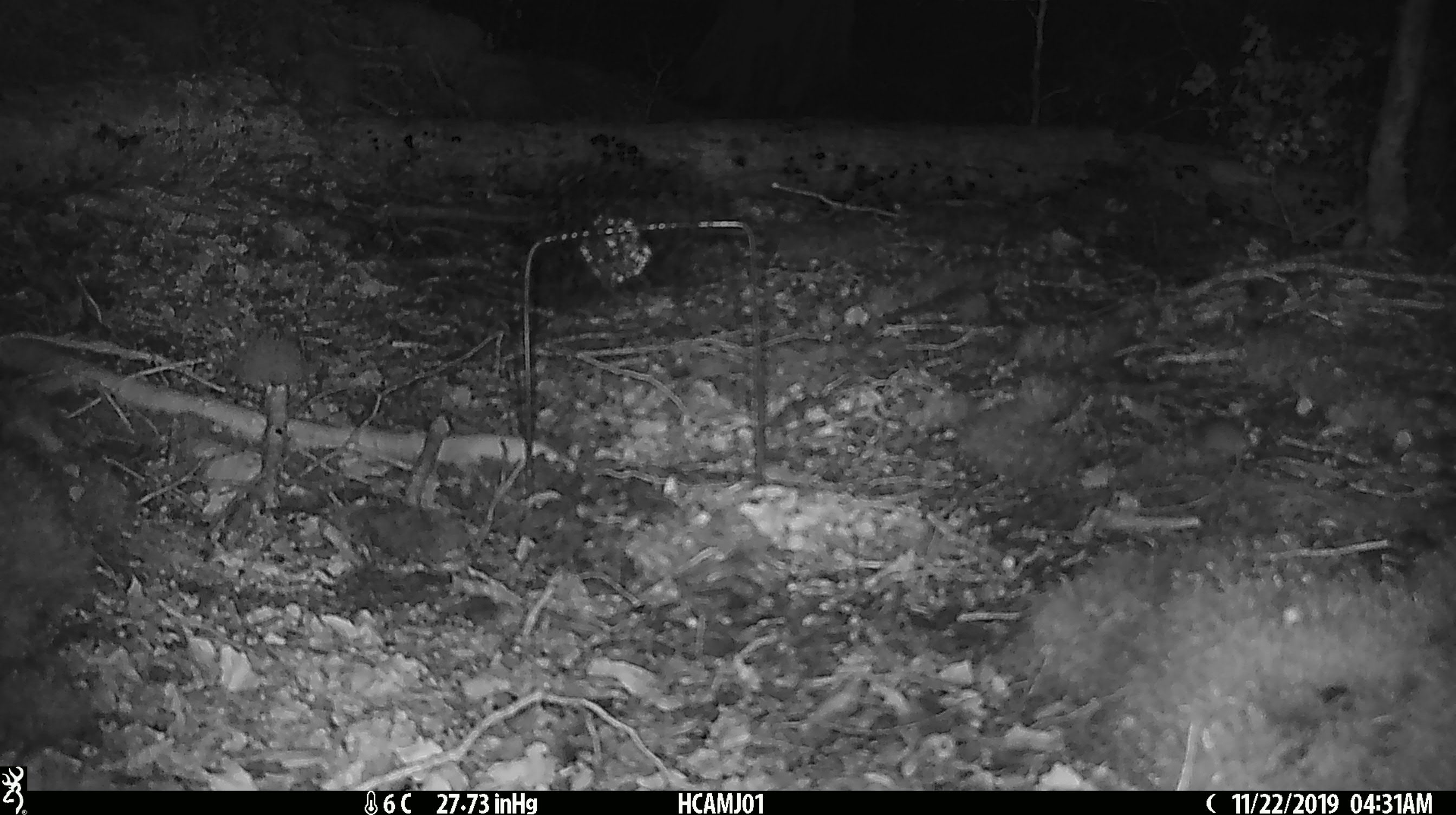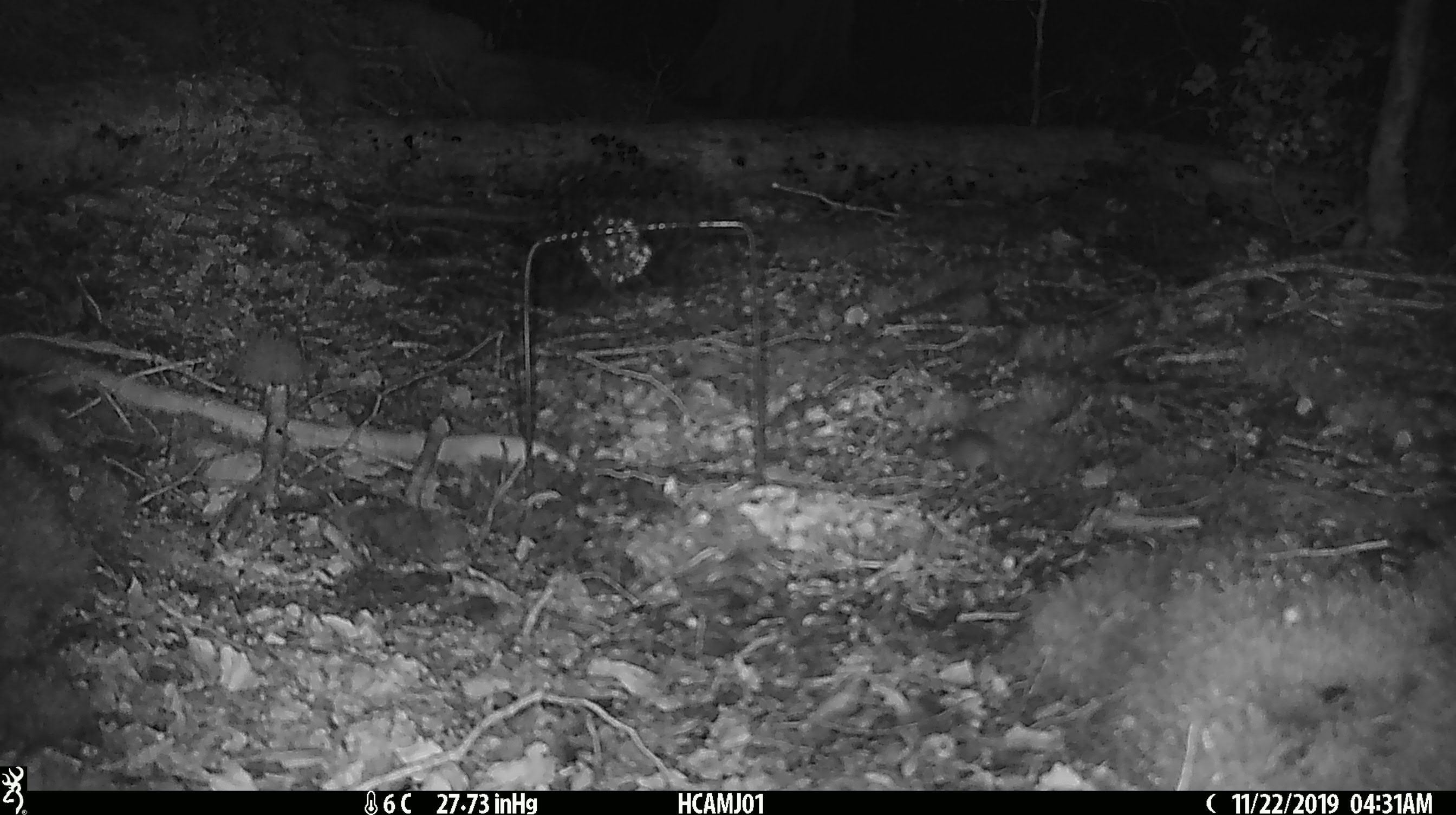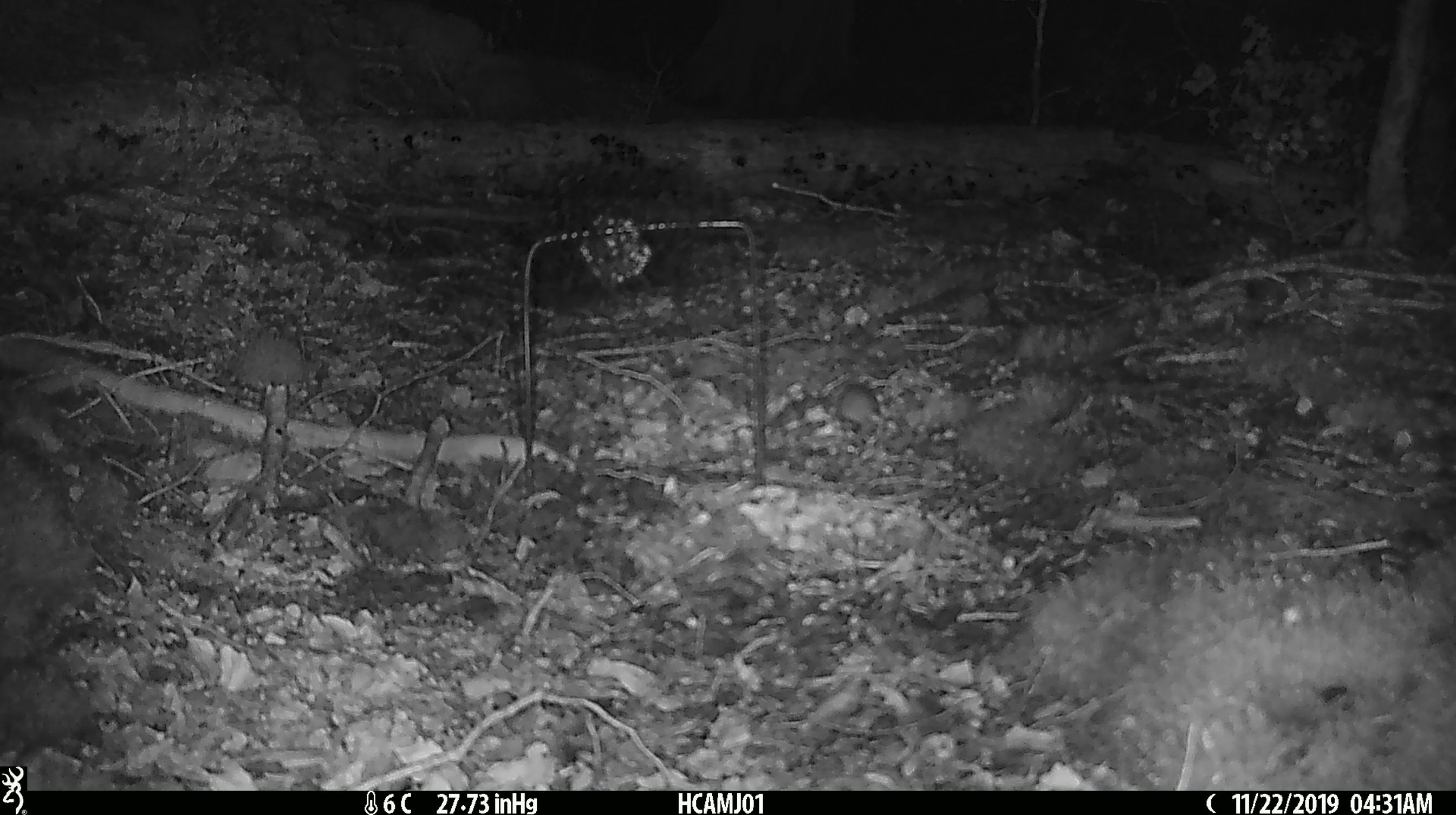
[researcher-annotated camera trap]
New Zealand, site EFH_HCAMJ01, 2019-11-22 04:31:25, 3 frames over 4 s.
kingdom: Animalia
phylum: Chordata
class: Mammalia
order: Rodentia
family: Muridae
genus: Mus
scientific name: Mus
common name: mouse